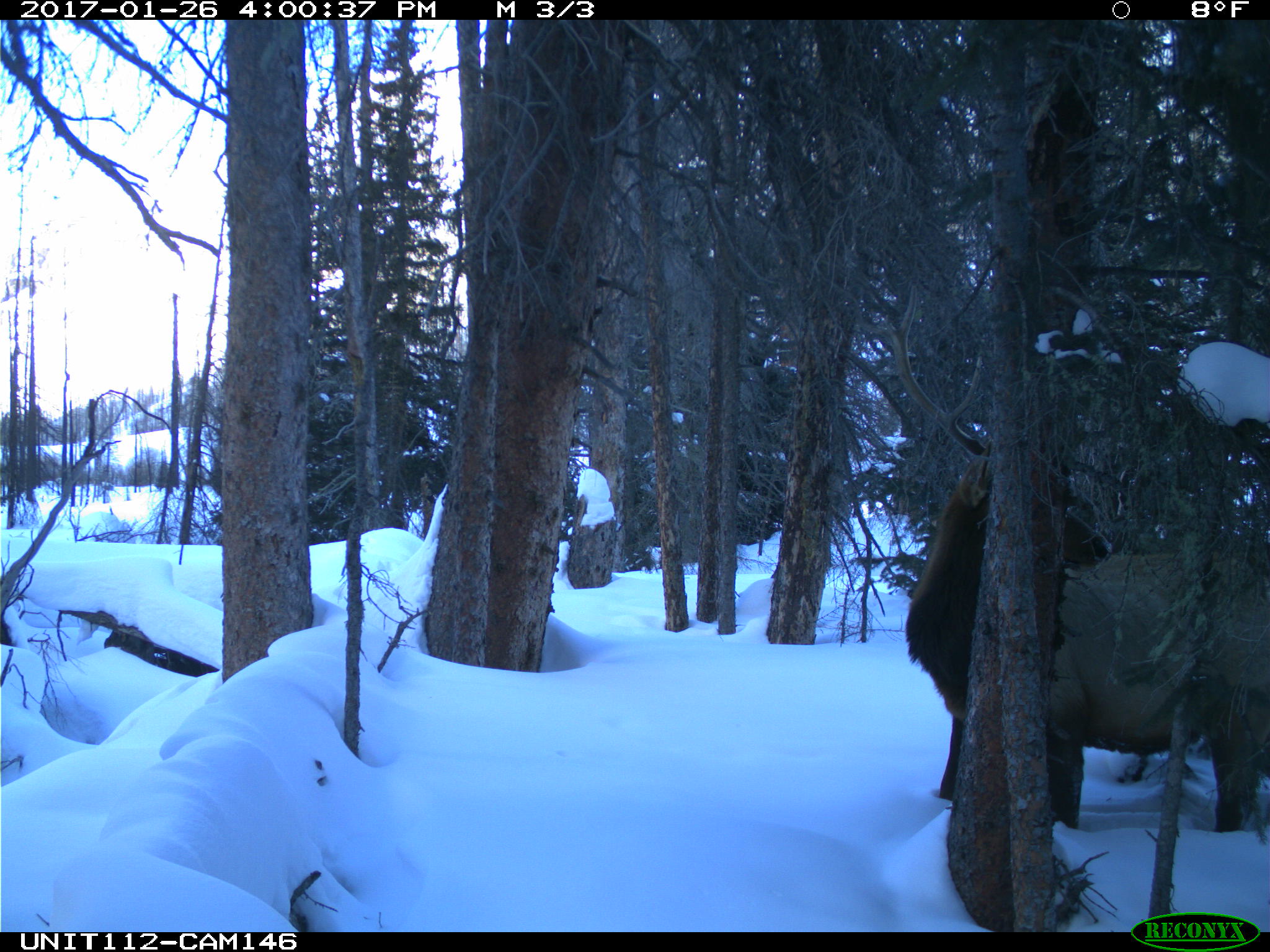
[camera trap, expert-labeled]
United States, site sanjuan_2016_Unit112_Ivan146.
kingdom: Animalia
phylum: Chordata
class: Mammalia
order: Artiodactyla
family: Cervidae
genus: Cervus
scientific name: Cervus elaphus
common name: red deer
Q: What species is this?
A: Cervus elaphus (red deer).